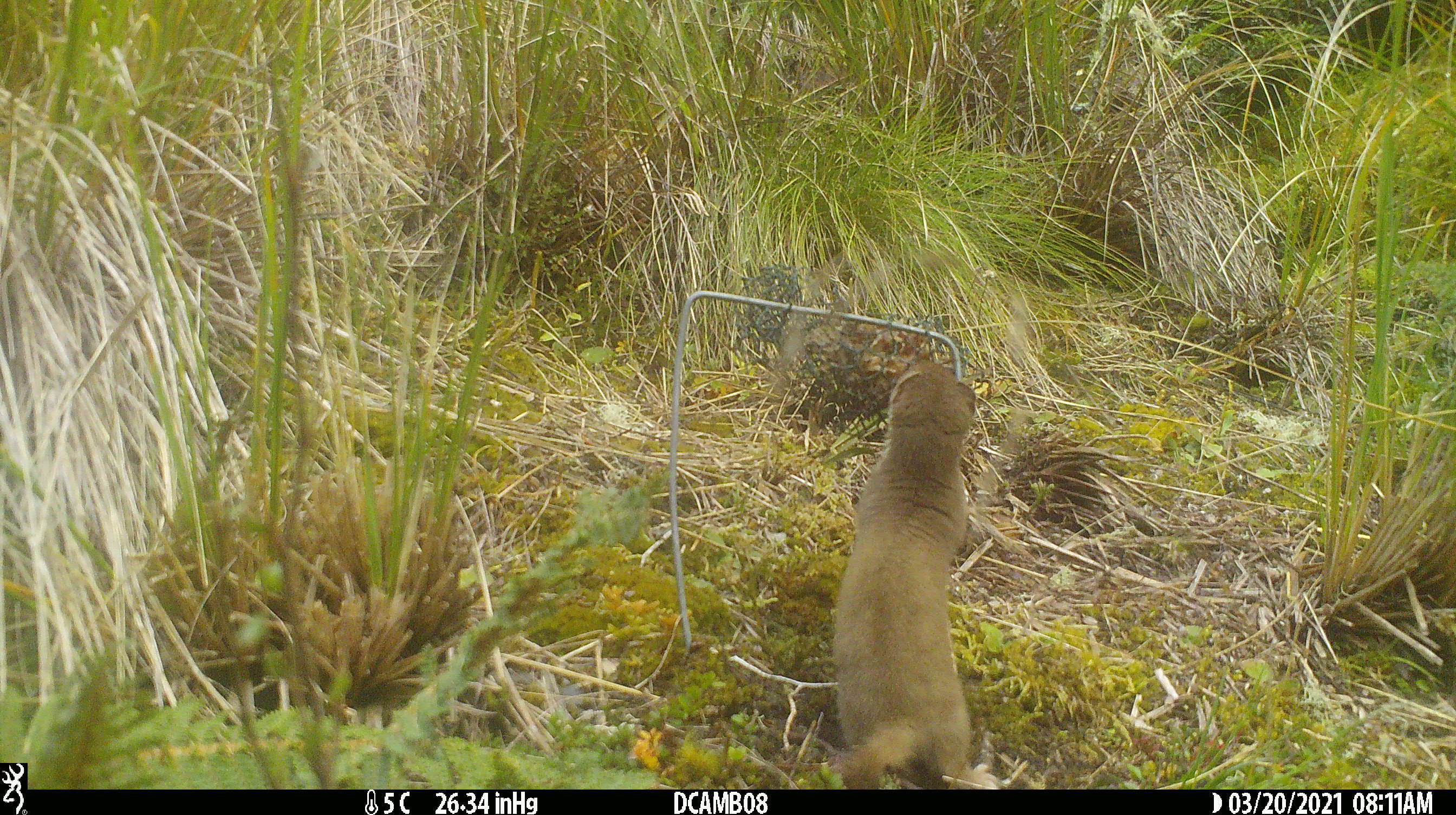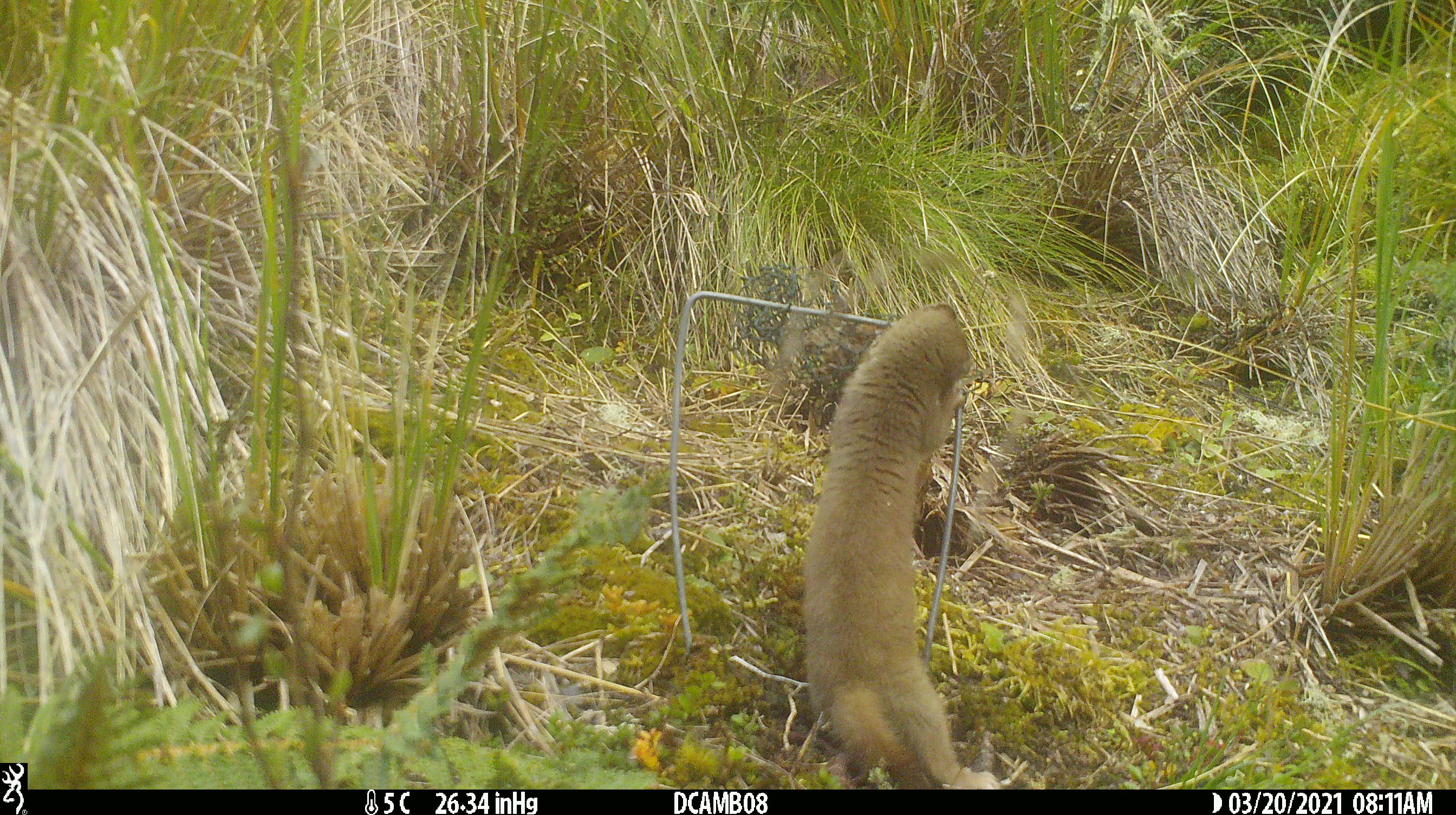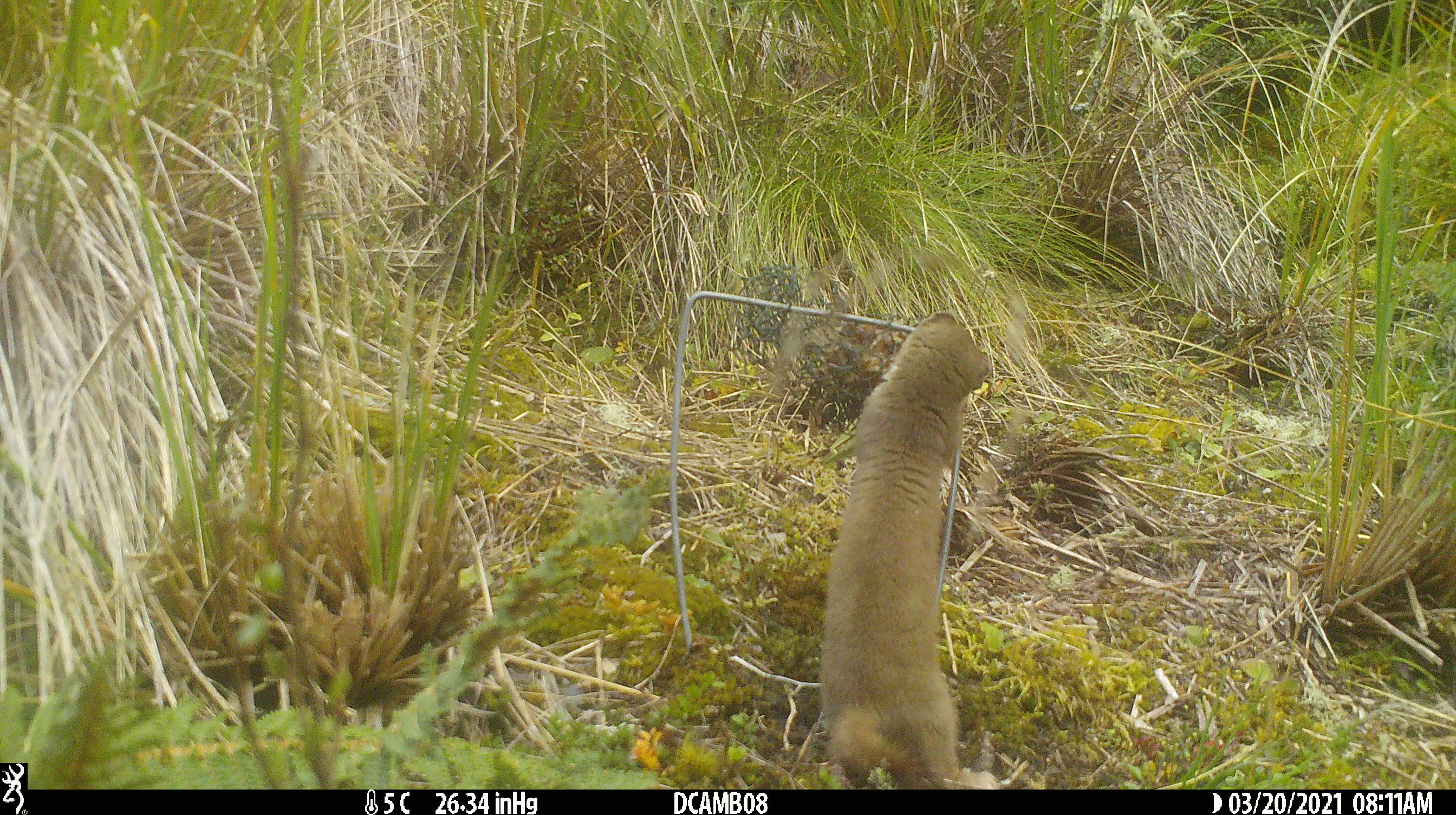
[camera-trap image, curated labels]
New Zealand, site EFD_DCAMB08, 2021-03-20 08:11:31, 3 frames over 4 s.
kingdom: Animalia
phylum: Chordata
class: Mammalia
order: Carnivora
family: Mustelidae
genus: Mustela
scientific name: Mustela erminea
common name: stoat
Stoat (Mustela erminea).